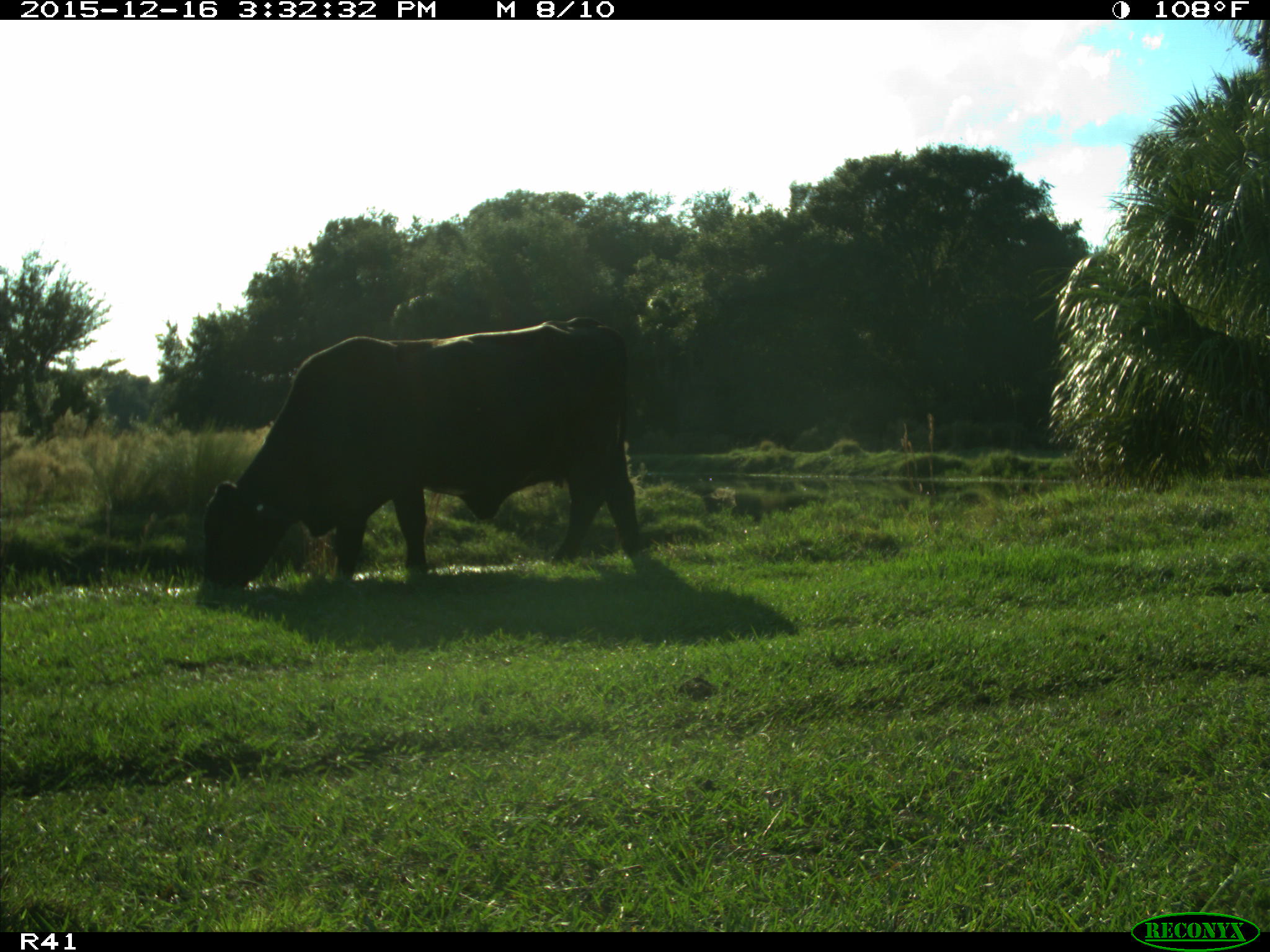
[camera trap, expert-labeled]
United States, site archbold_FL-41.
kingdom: Animalia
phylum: Chordata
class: Mammalia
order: Artiodactyla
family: Bovidae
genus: Bos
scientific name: Bos taurus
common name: domestic cow